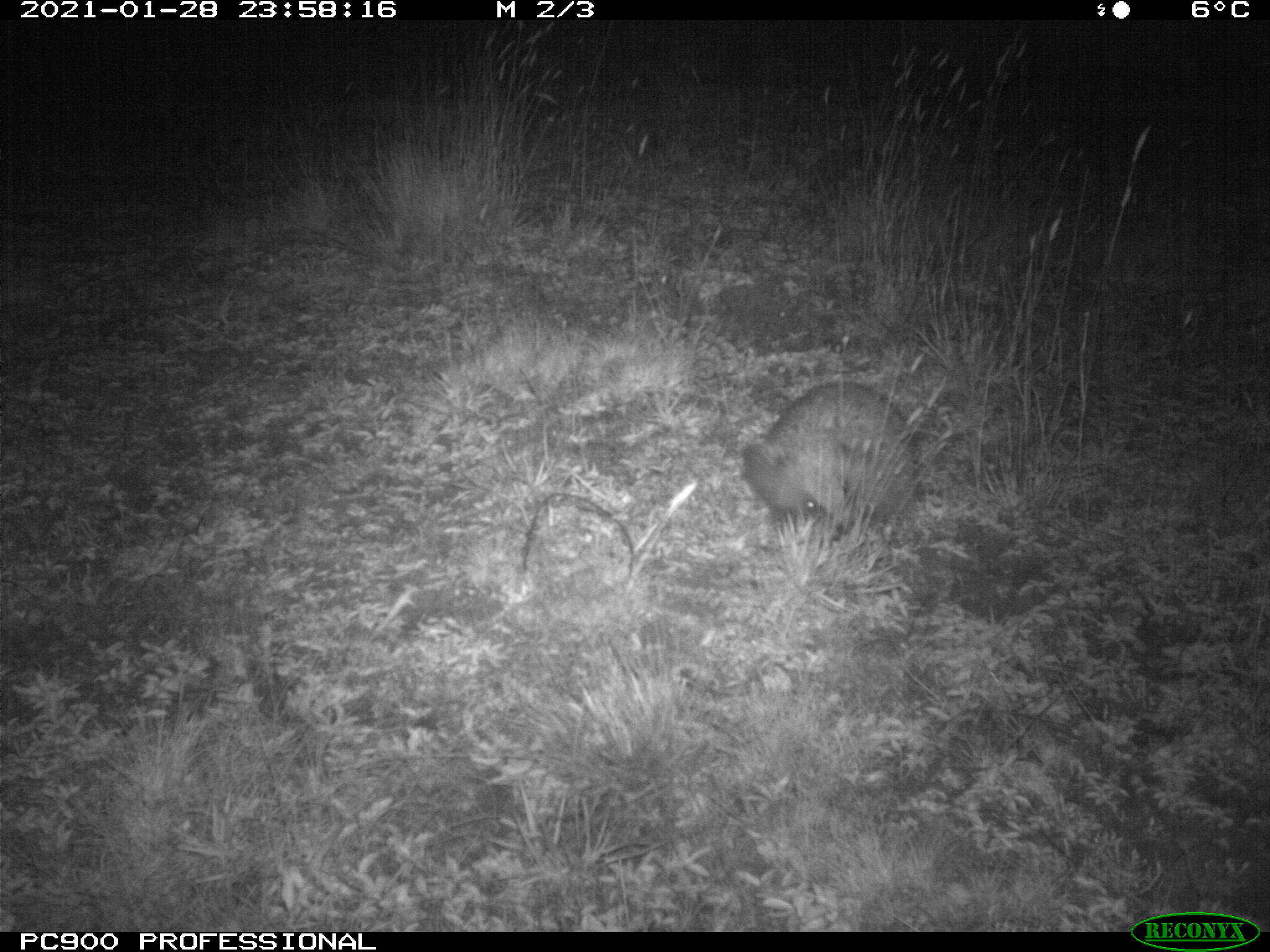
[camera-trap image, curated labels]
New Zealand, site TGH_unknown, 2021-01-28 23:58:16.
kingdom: Animalia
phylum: Chordata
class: Mammalia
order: Eulipotyphla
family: Erinaceidae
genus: Erinaceus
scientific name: Erinaceus europaeus europaeus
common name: european hedgehog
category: hedgehog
Hedgehog (european hedgehog) (Erinaceus europaeus europaeus).